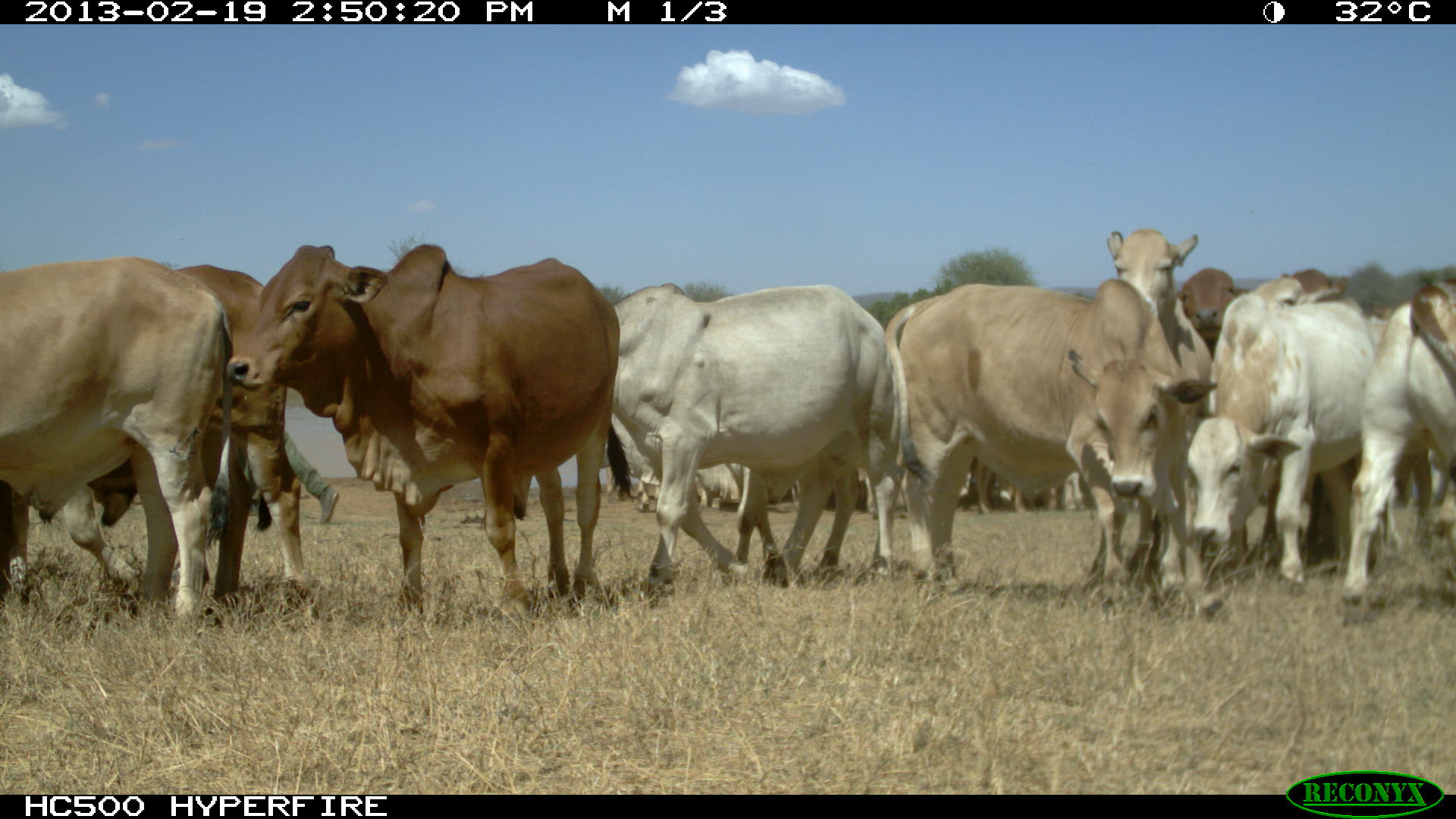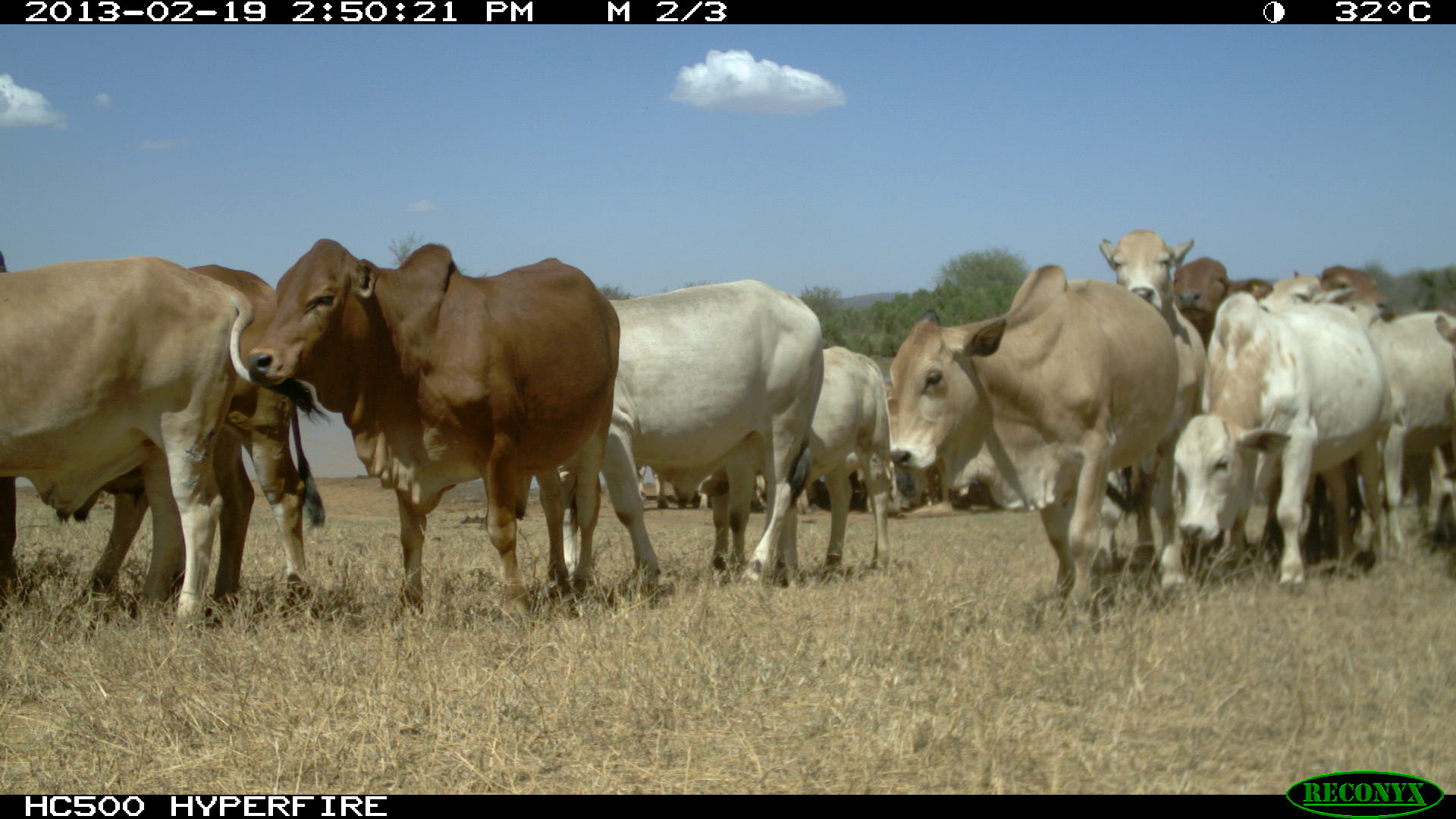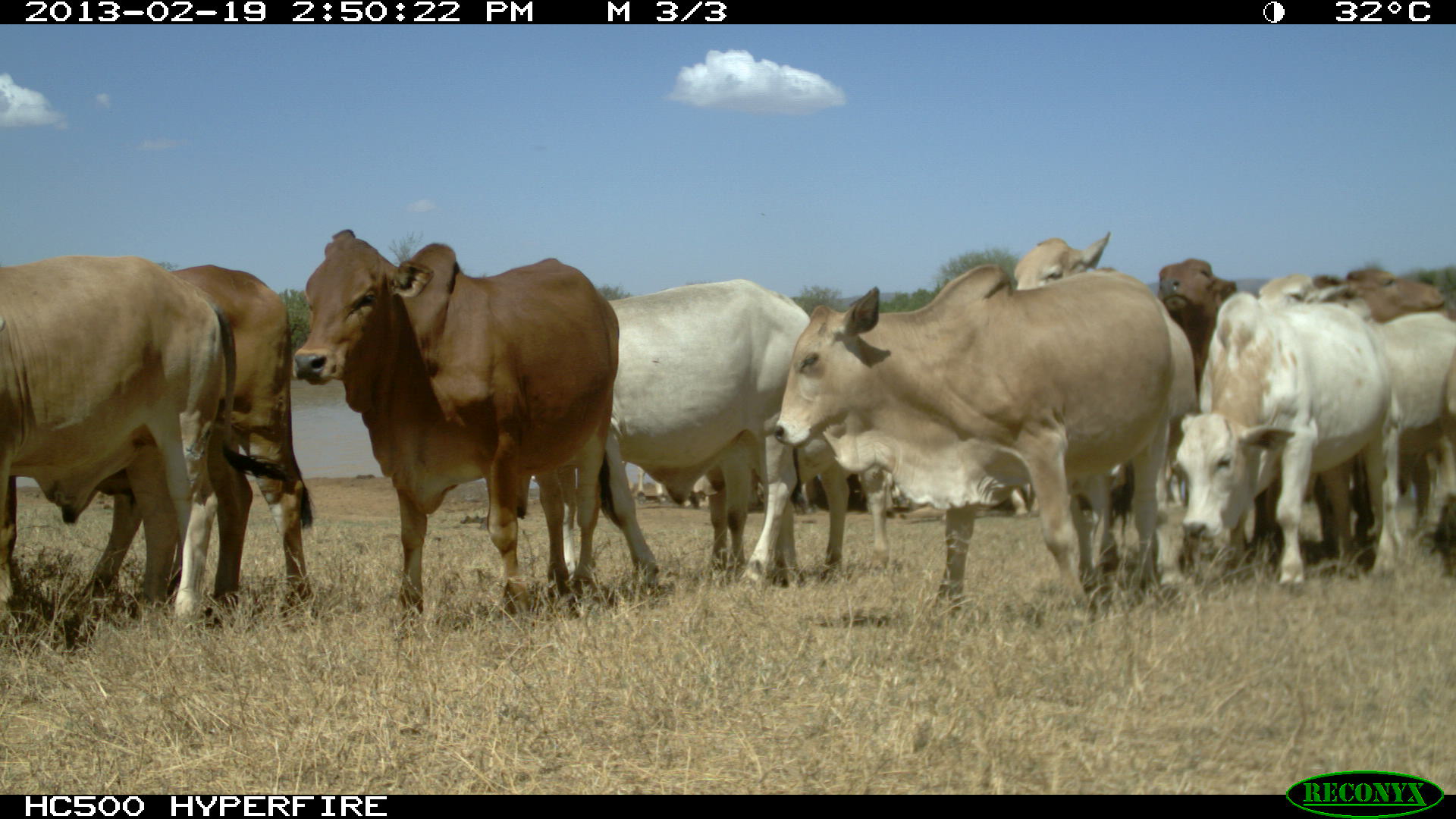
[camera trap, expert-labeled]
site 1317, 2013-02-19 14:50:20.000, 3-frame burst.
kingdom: Animalia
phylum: Chordata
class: Mammalia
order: Artiodactyla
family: Bovidae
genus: Bos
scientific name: Bos taurus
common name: domestic cattle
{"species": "Bos taurus (domestic cattle)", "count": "1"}